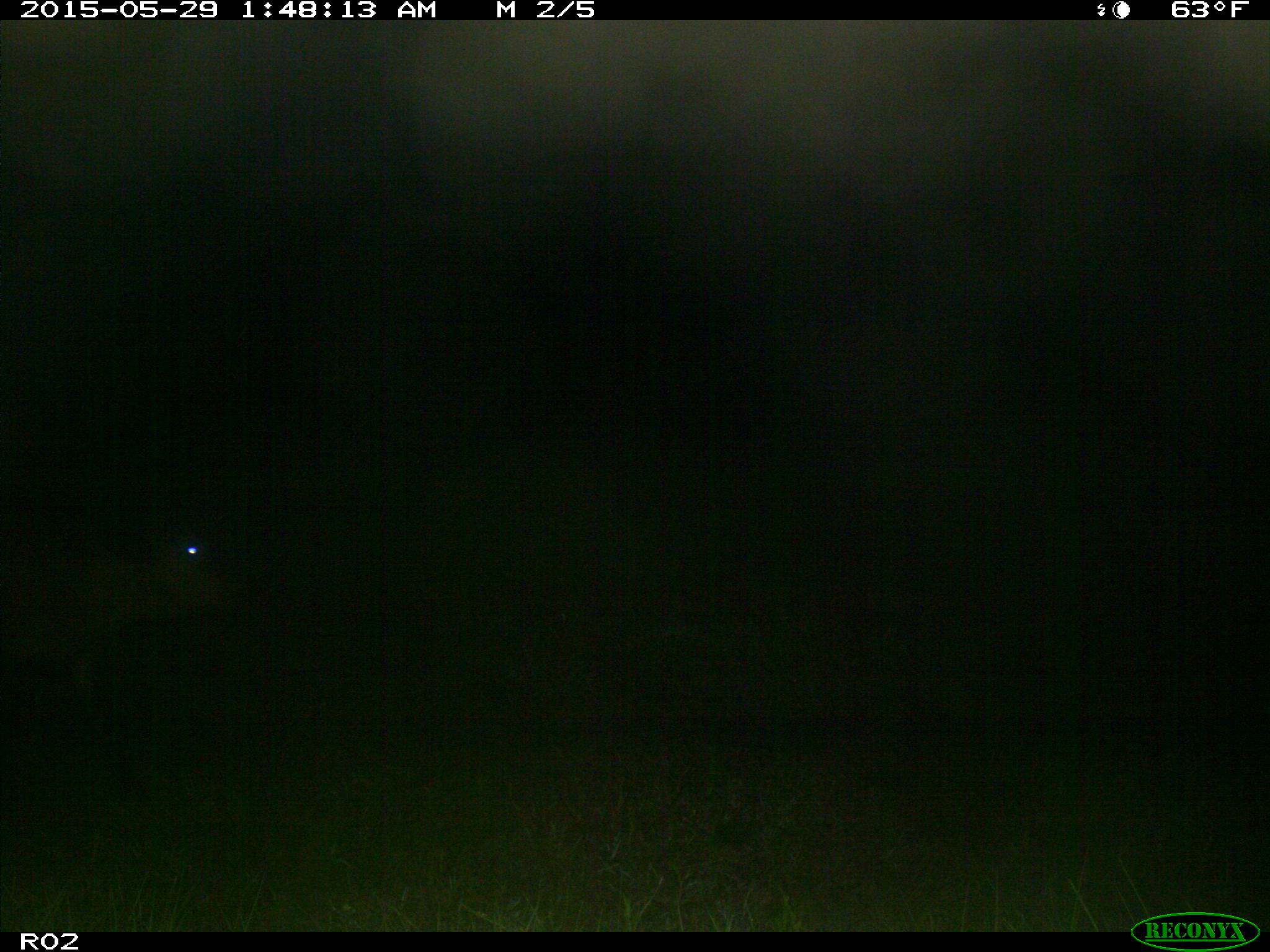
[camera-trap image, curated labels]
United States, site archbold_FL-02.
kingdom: Animalia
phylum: Chordata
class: Mammalia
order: Artiodactyla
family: Bovidae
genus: Bos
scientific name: Bos taurus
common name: domestic cow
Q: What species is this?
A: Bos taurus (domestic cow).